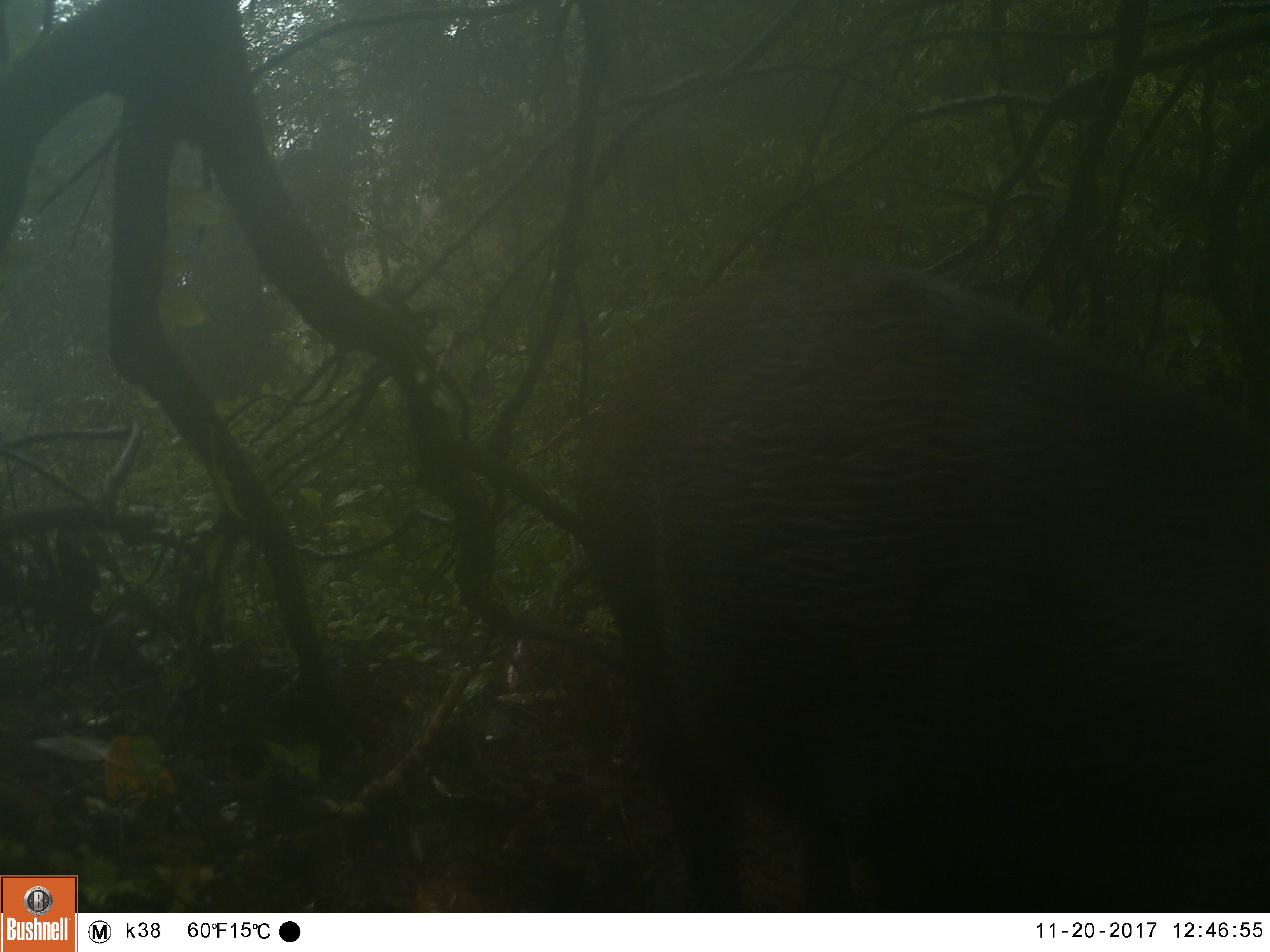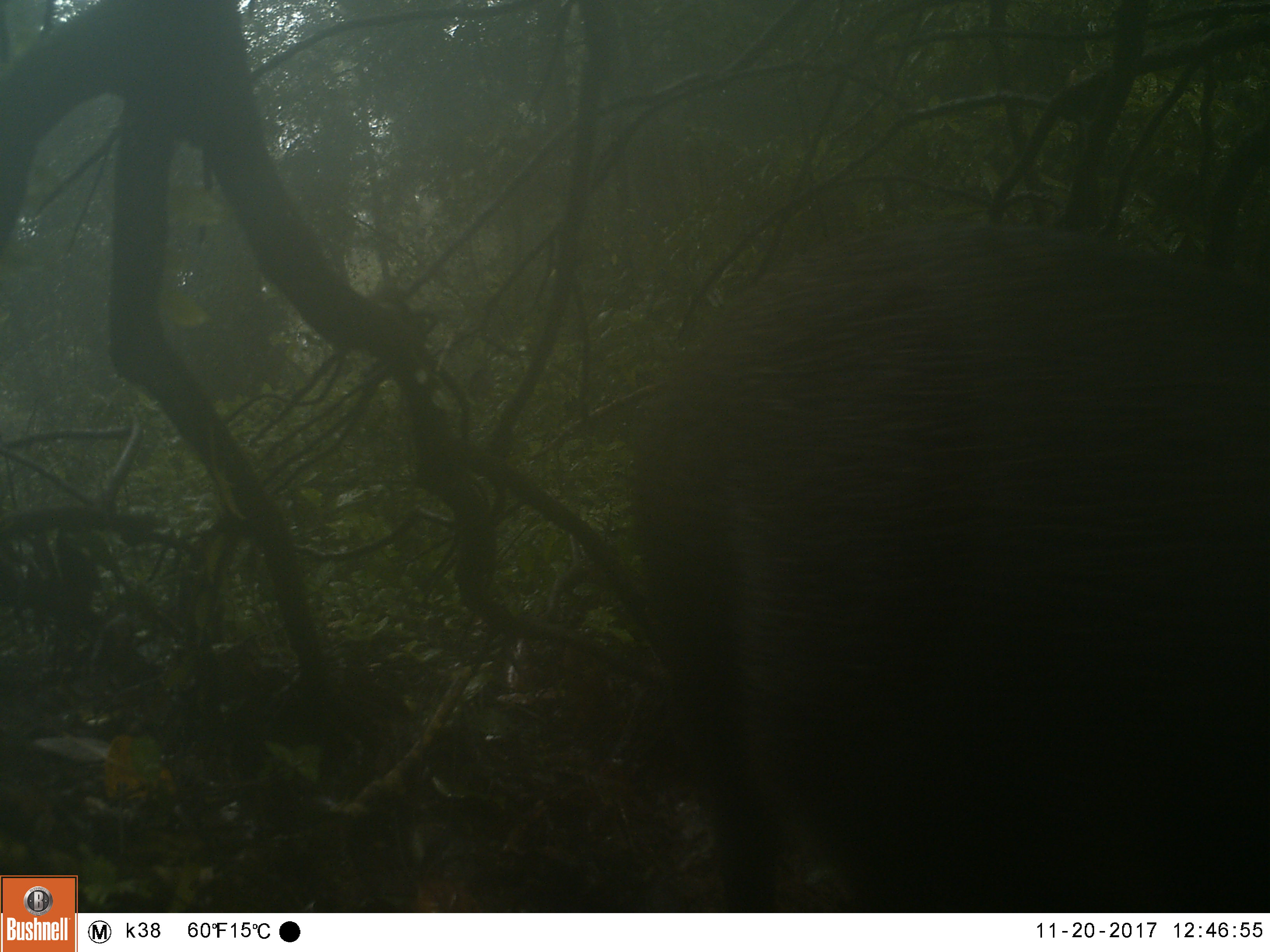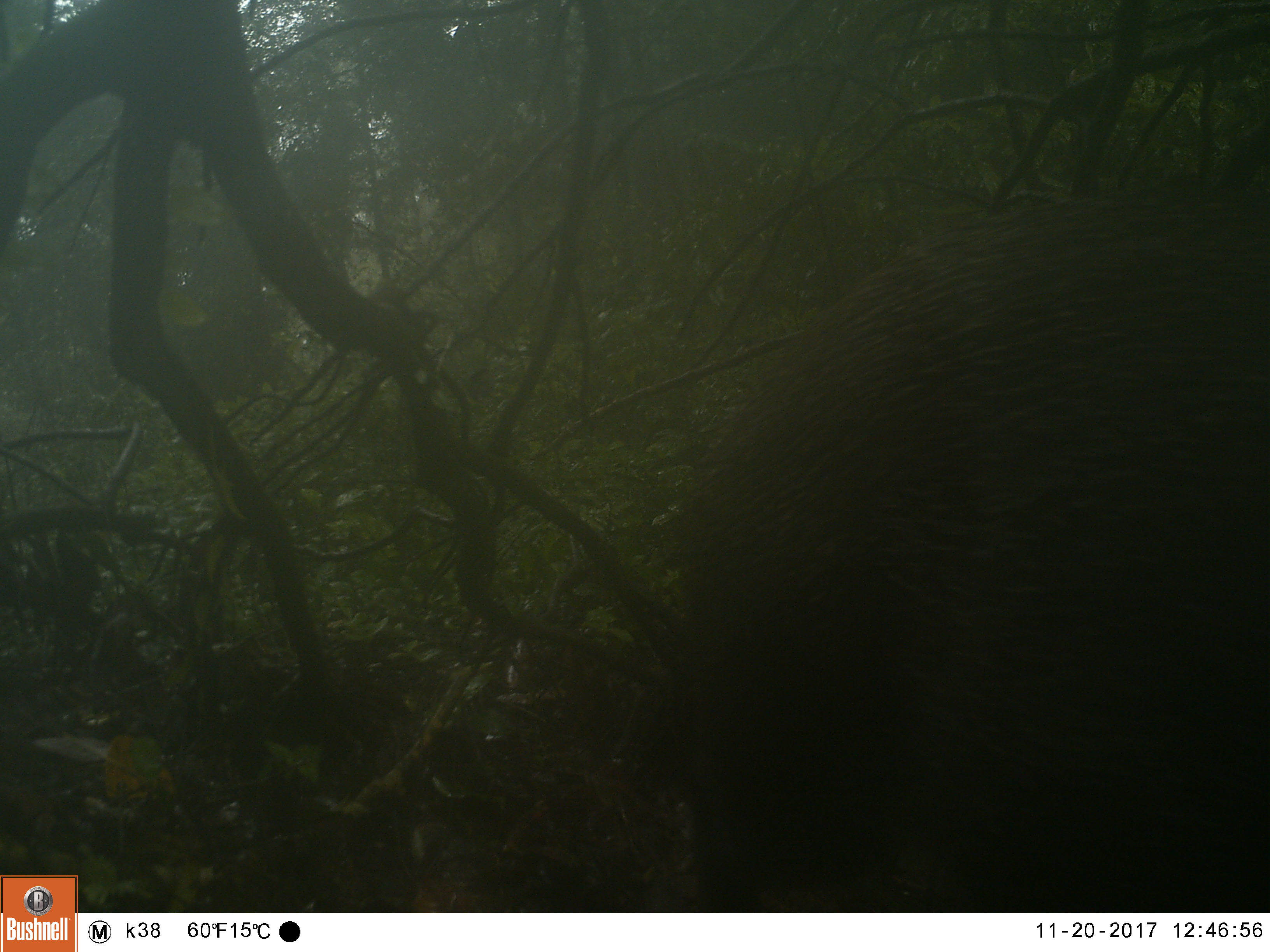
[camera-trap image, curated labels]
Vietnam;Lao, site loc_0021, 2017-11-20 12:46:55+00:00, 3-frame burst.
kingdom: Animalia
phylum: Chordata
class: Mammalia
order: Artiodactyla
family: Suidae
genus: Sus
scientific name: Sus scrofa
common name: eurasian wild pig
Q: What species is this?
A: Eurasian wild pig (Sus scrofa).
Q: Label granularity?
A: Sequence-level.